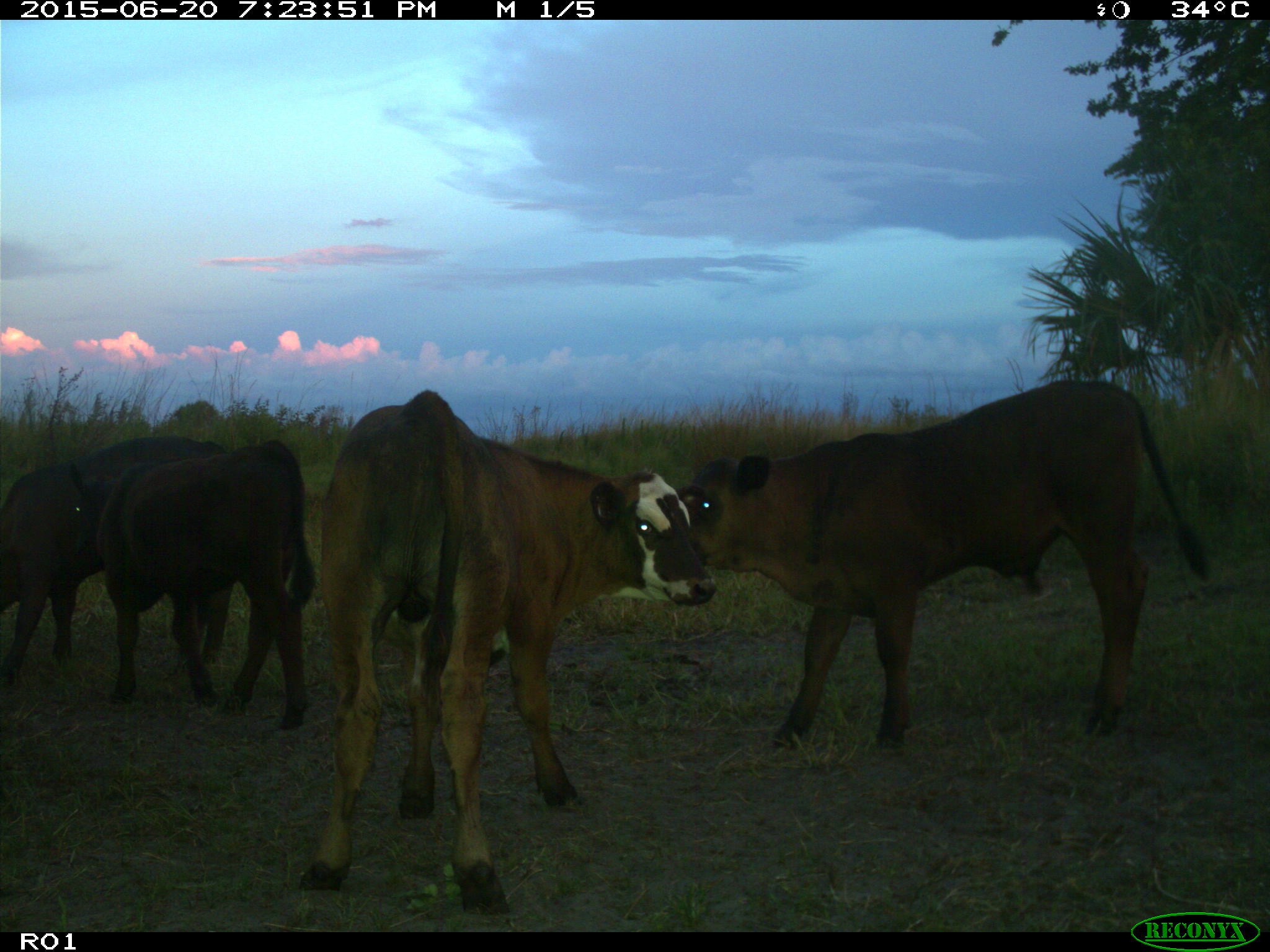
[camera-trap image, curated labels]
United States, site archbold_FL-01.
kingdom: Animalia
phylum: Chordata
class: Mammalia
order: Artiodactyla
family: Bovidae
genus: Bos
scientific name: Bos taurus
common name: domestic cow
Bos taurus (domestic cow).